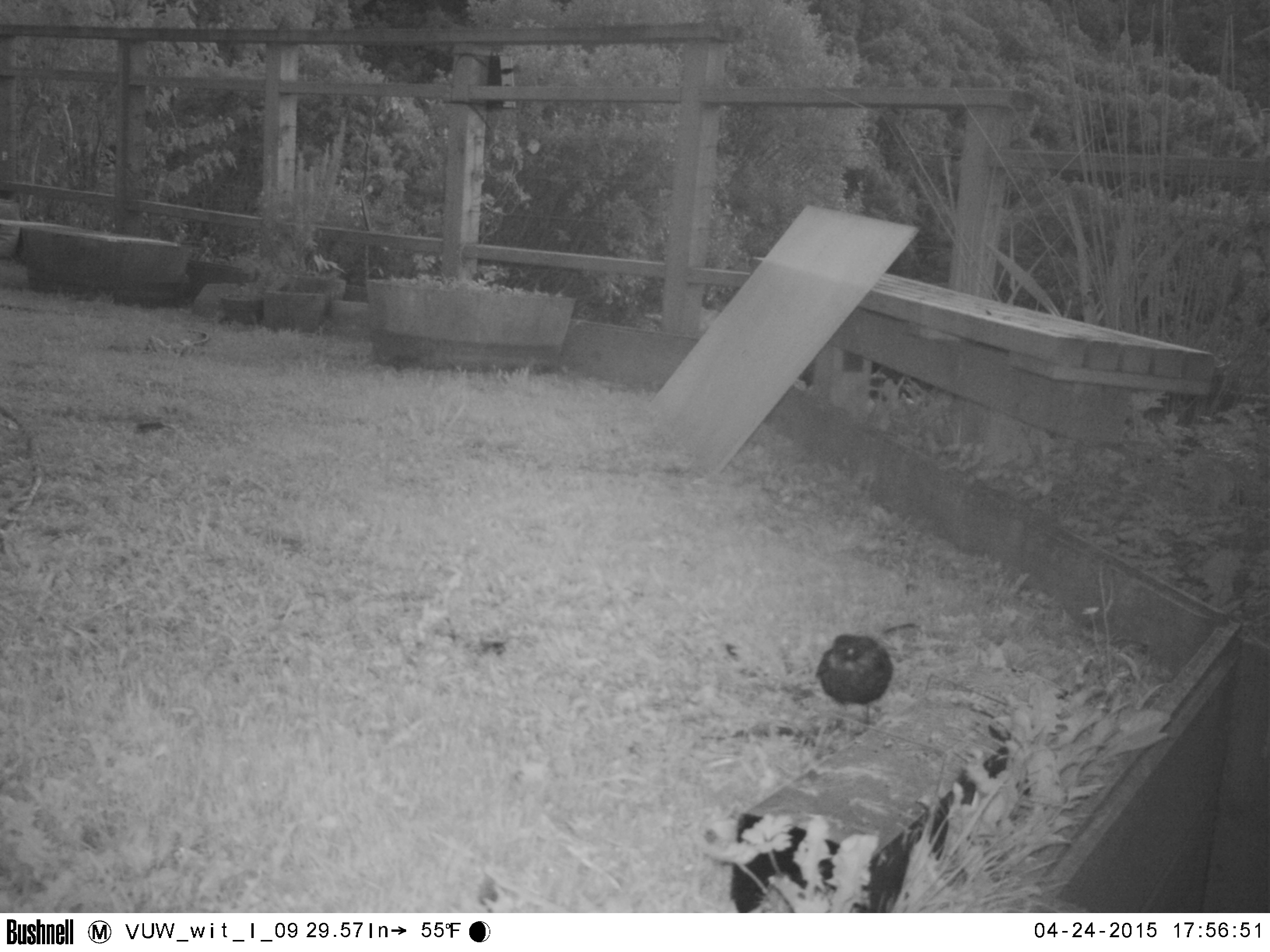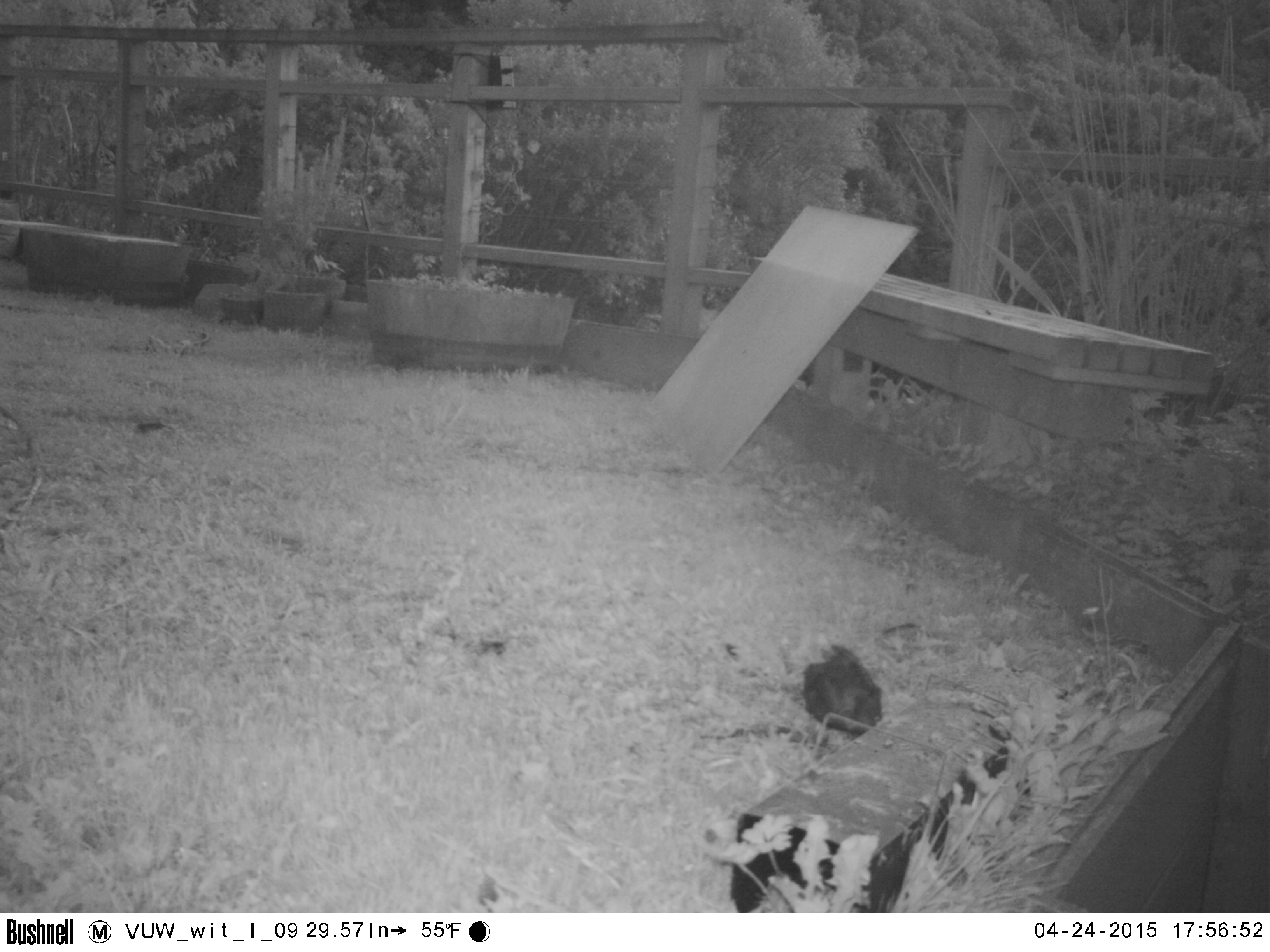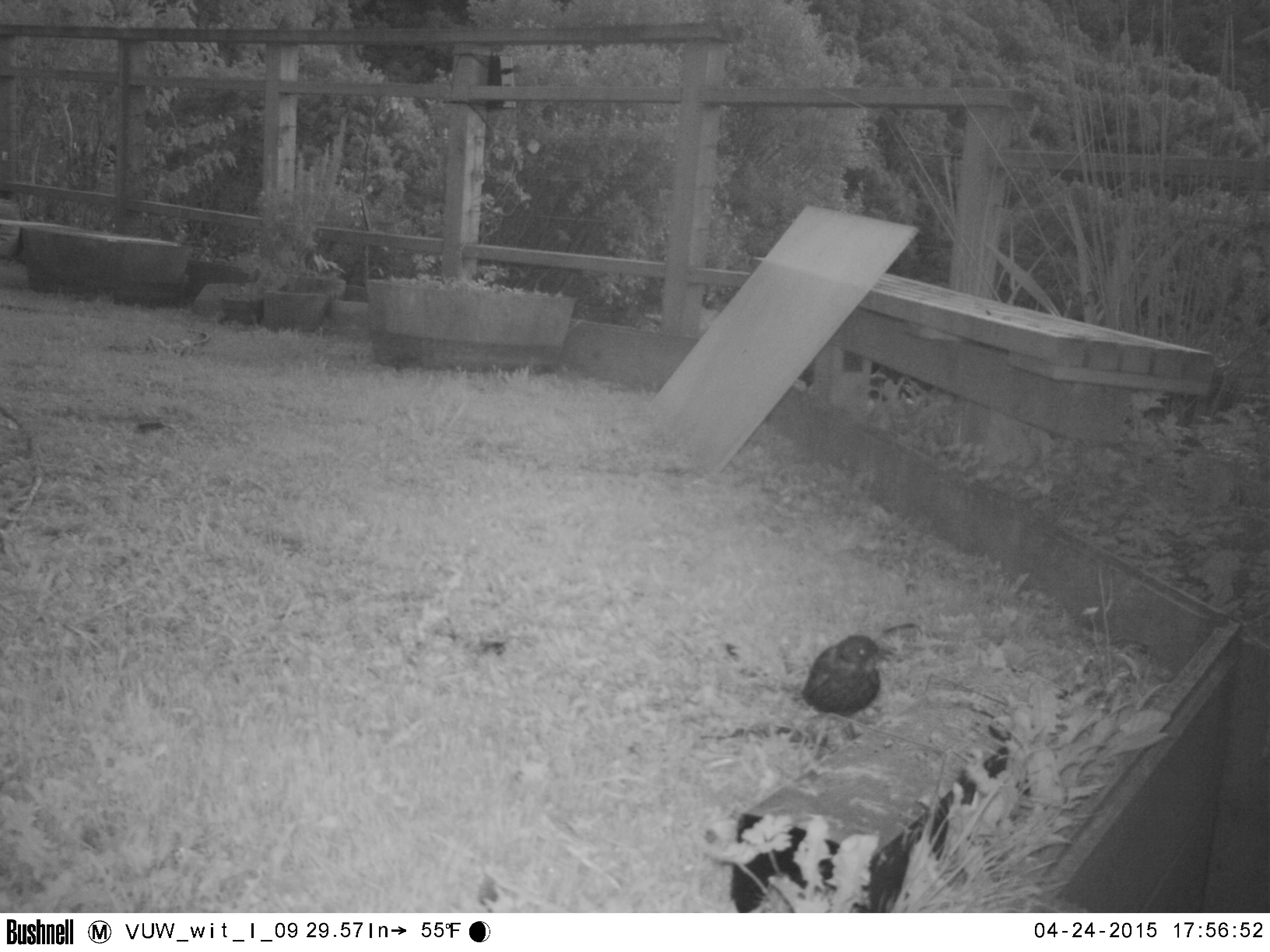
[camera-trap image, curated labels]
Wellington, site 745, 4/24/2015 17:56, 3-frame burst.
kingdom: Animalia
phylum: Chordata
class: Aves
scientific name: Aves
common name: bird